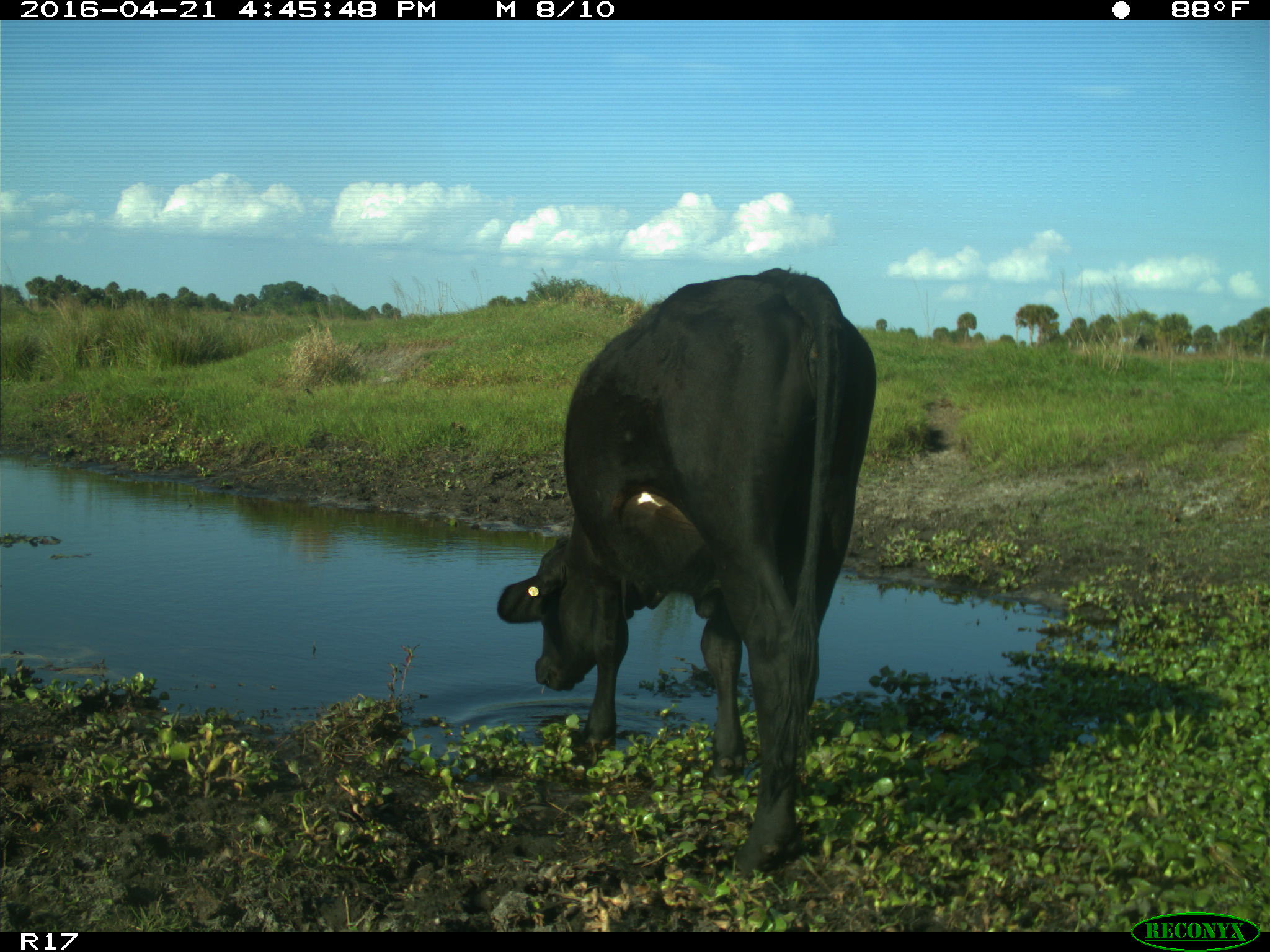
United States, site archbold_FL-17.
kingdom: Animalia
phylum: Chordata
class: Mammalia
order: Artiodactyla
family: Bovidae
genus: Bos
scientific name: Bos taurus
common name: domestic cow